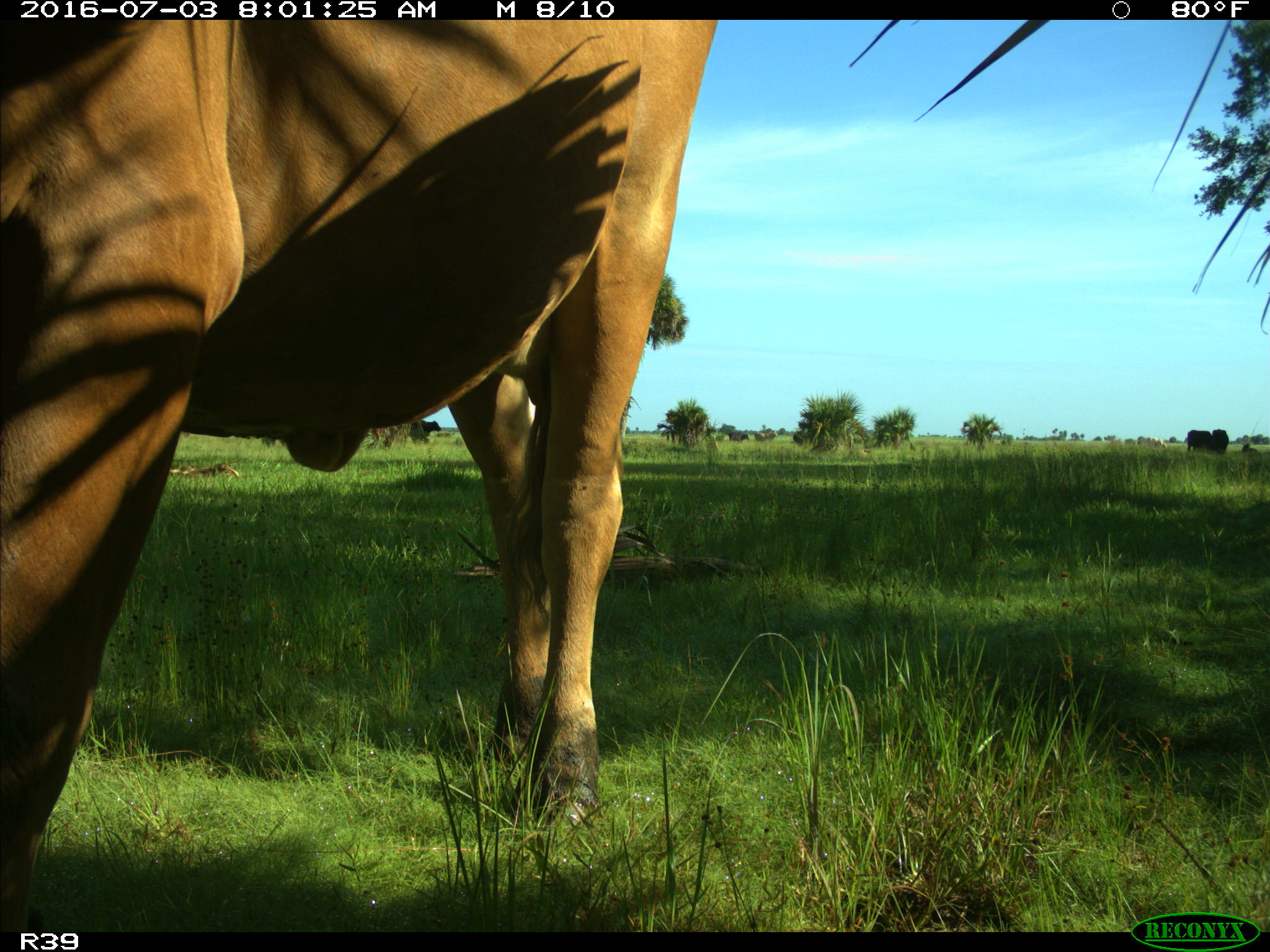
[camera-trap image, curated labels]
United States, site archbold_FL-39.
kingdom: Animalia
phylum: Chordata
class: Mammalia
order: Artiodactyla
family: Bovidae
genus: Bos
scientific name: Bos taurus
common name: domestic cow